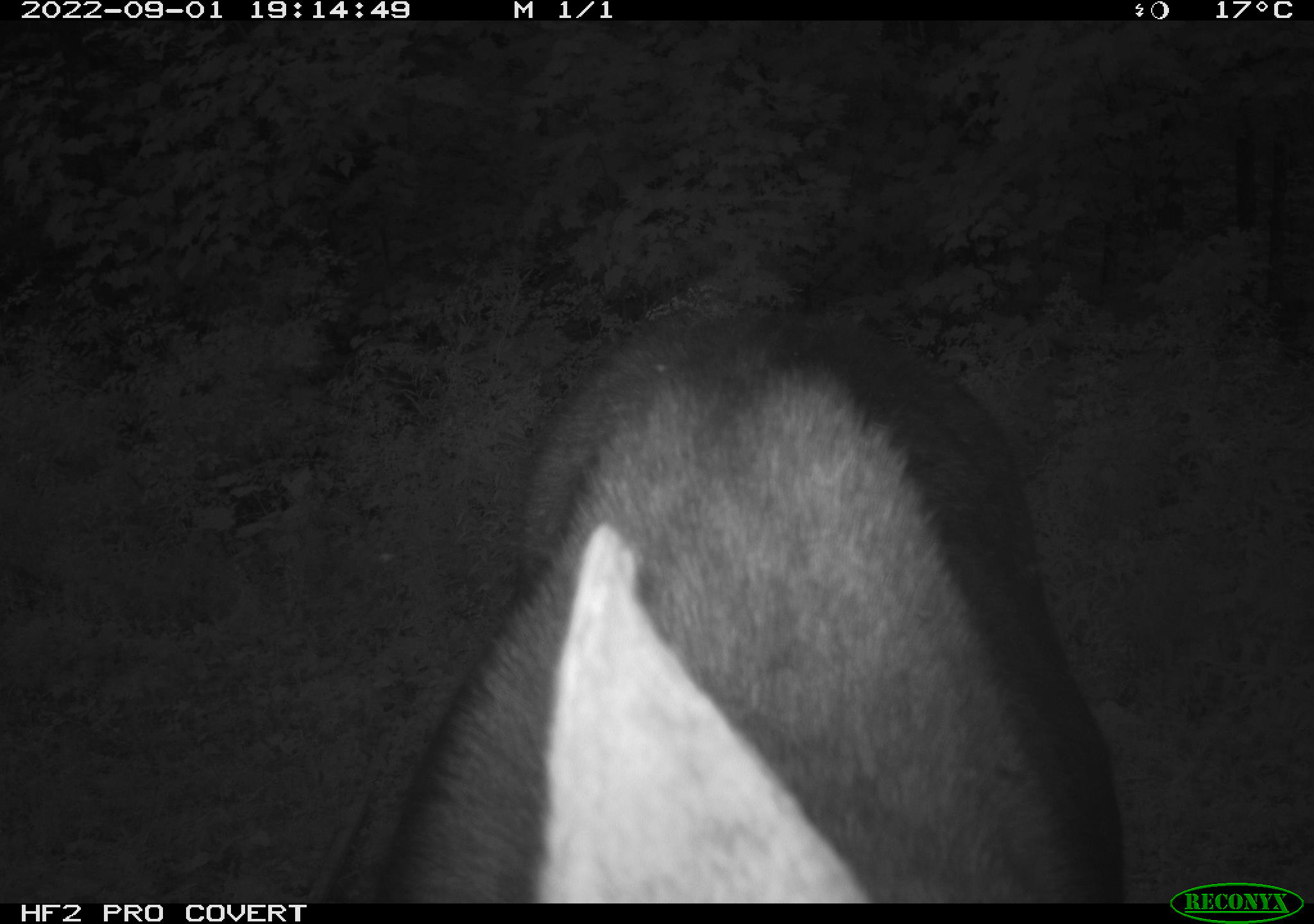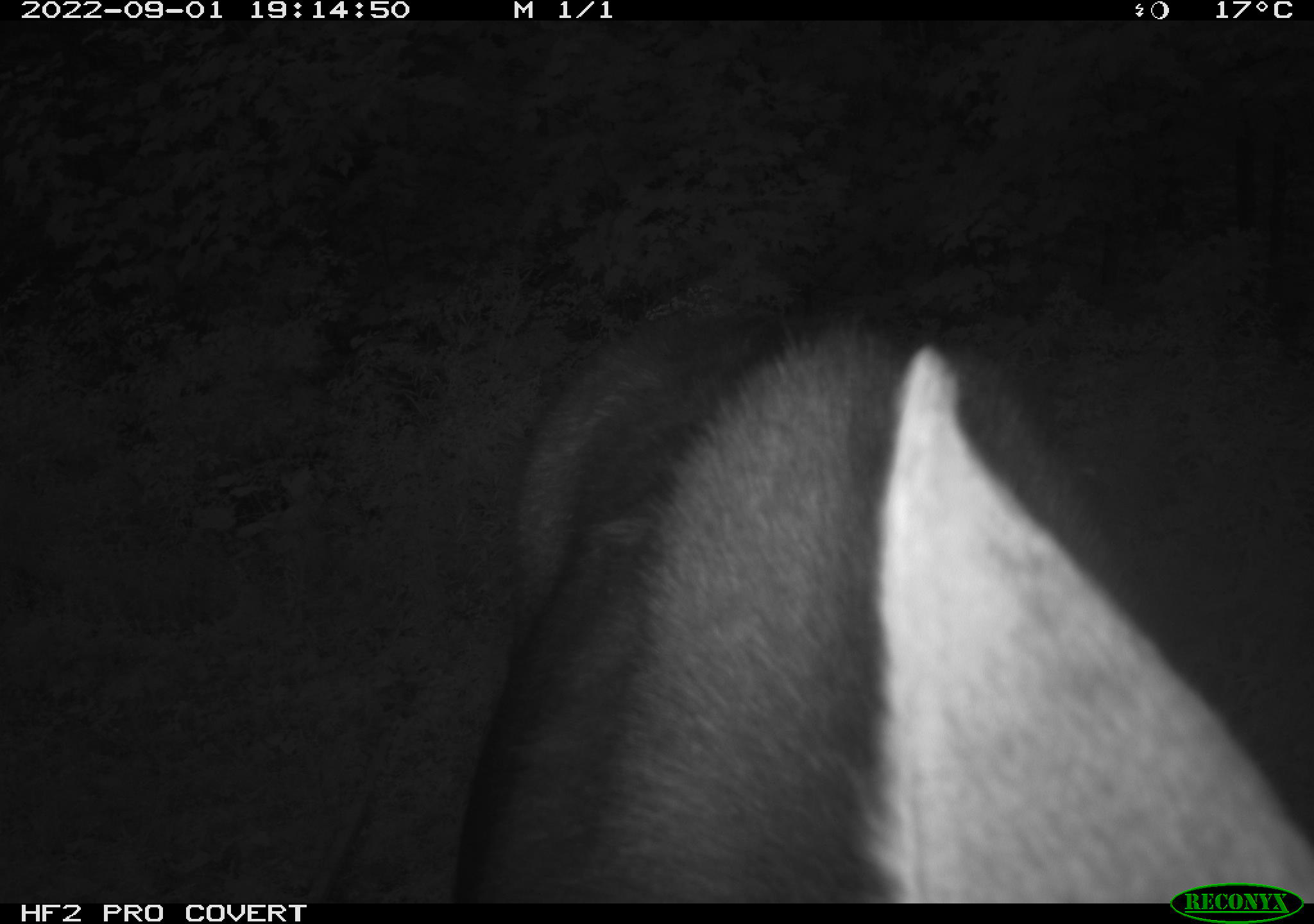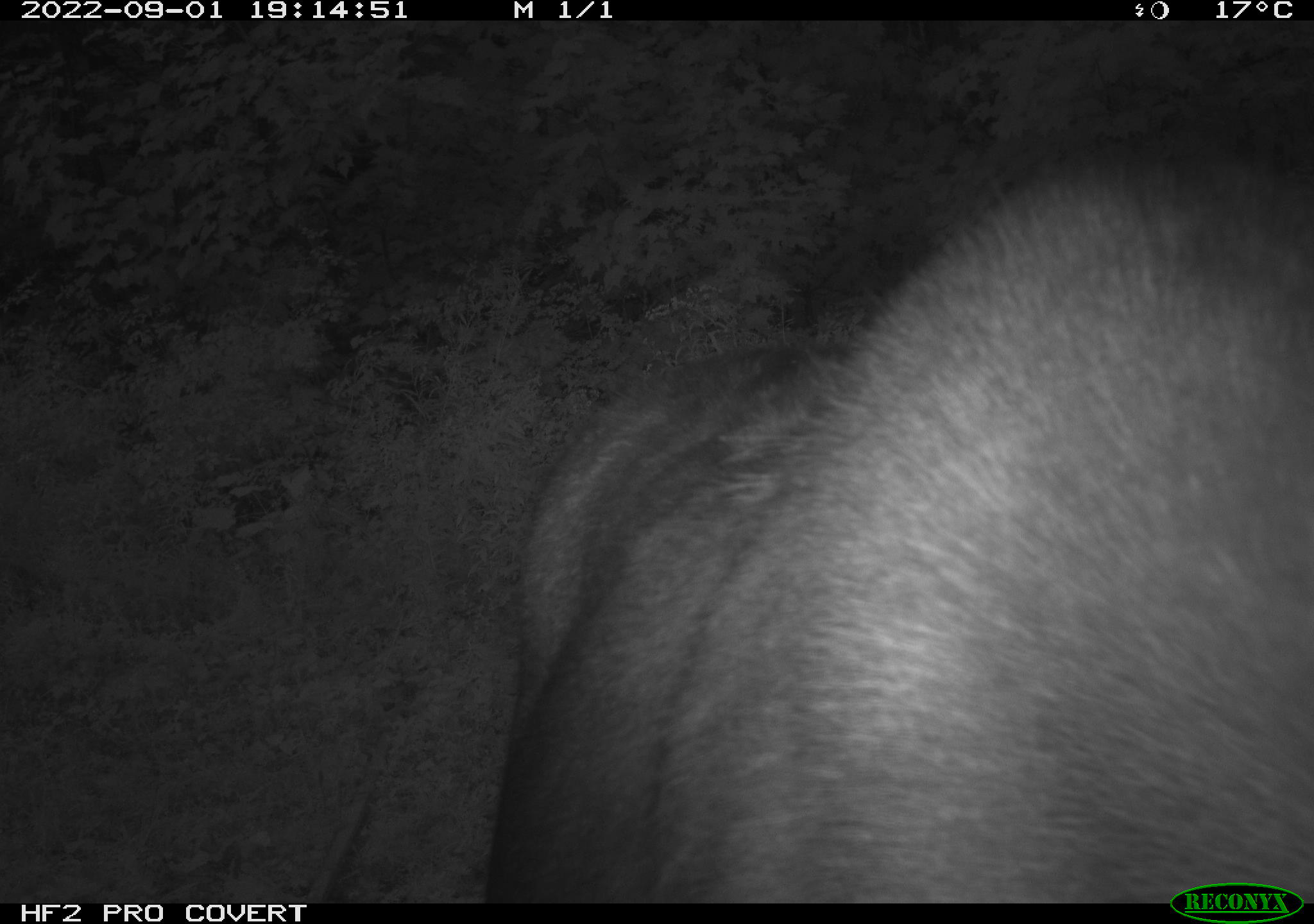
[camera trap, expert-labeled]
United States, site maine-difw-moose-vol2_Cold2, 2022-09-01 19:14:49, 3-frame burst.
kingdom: Animalia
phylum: Chordata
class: Mammalia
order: Artiodactyla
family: Cervidae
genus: Alces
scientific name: Alces alces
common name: moose